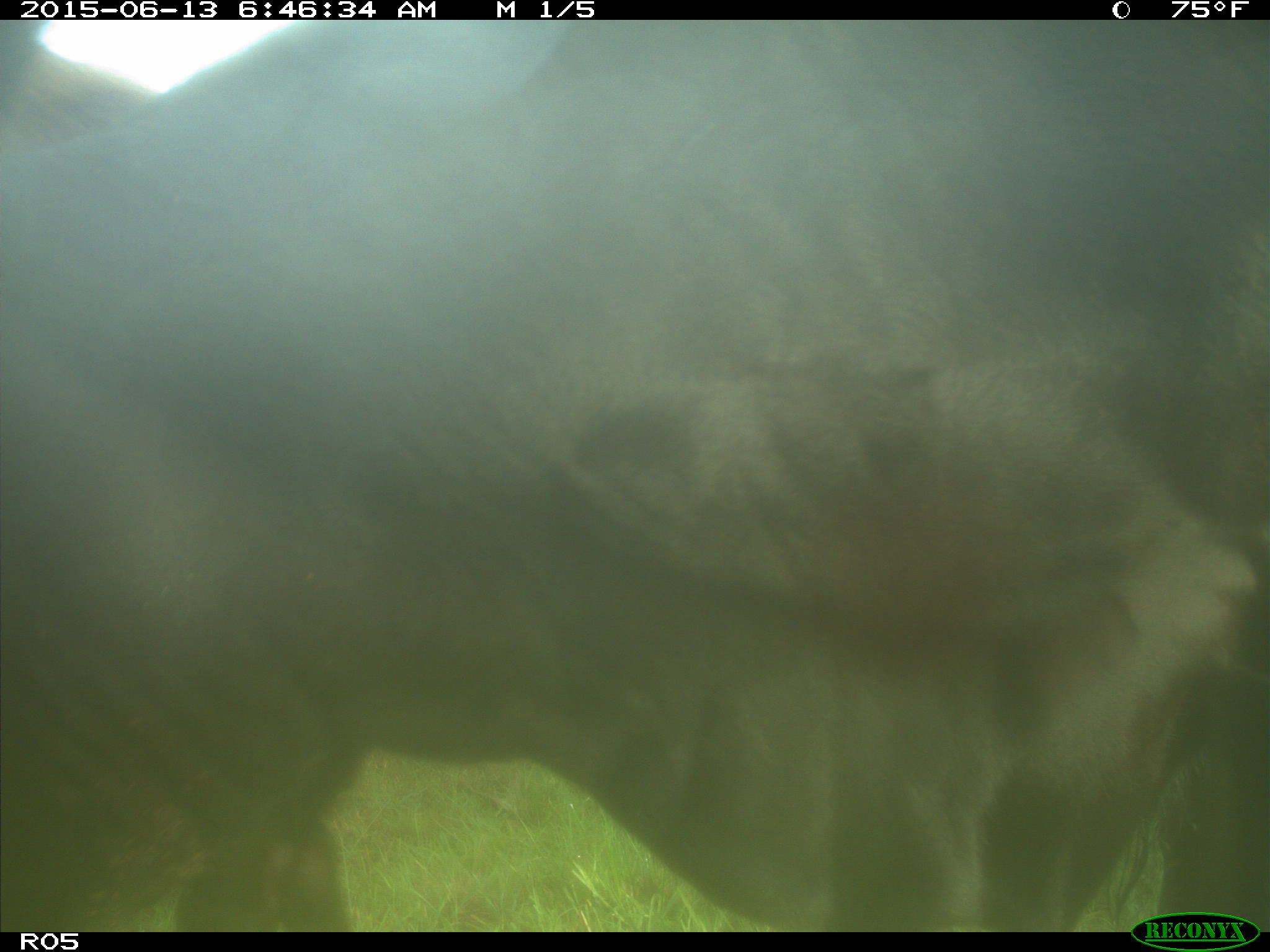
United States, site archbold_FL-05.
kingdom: Animalia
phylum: Chordata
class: Mammalia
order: Artiodactyla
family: Bovidae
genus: Bos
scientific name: Bos taurus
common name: domestic cow